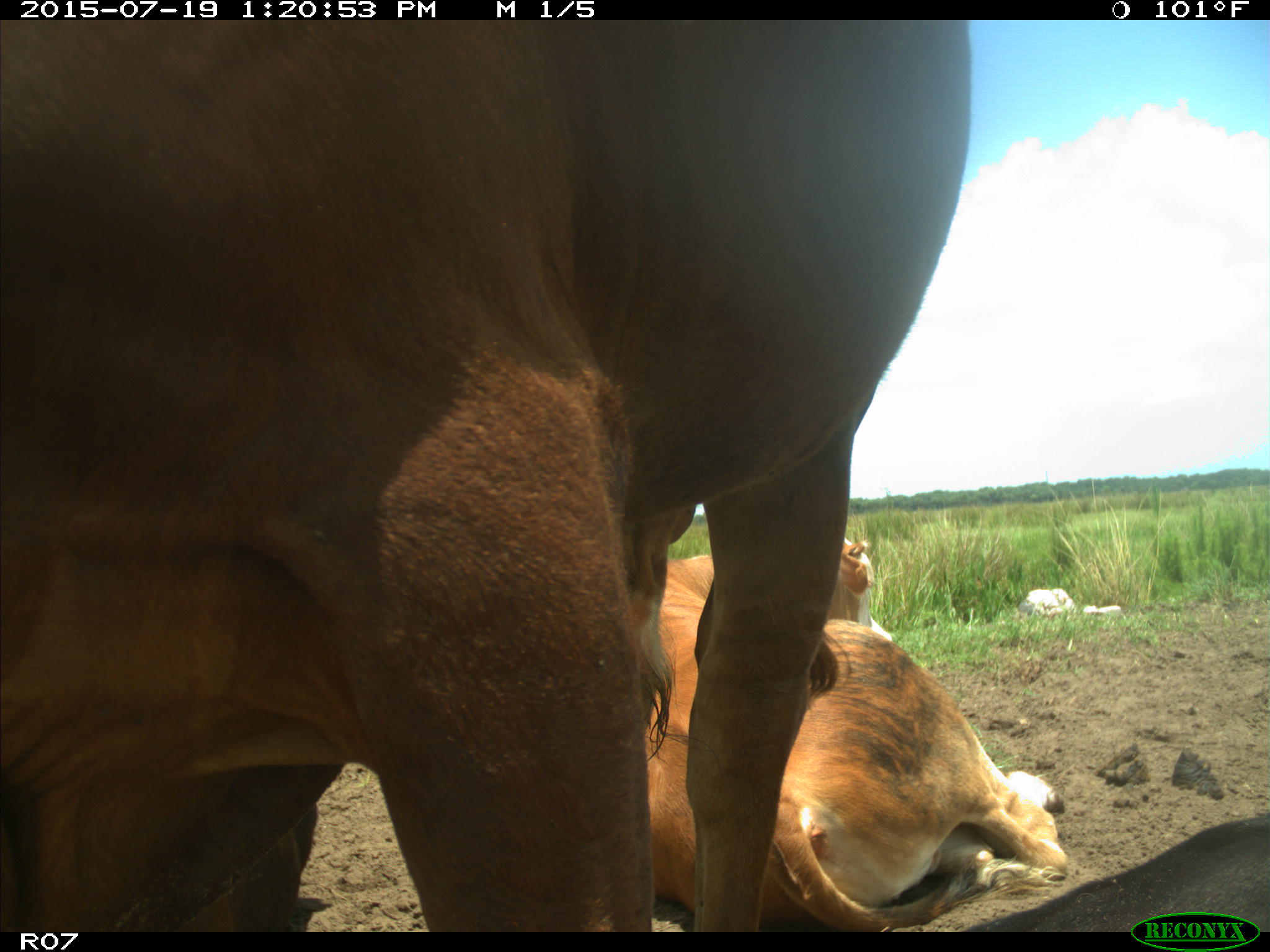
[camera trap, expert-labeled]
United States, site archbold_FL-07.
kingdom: Animalia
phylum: Chordata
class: Mammalia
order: Artiodactyla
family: Bovidae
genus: Bos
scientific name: Bos taurus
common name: domestic cow